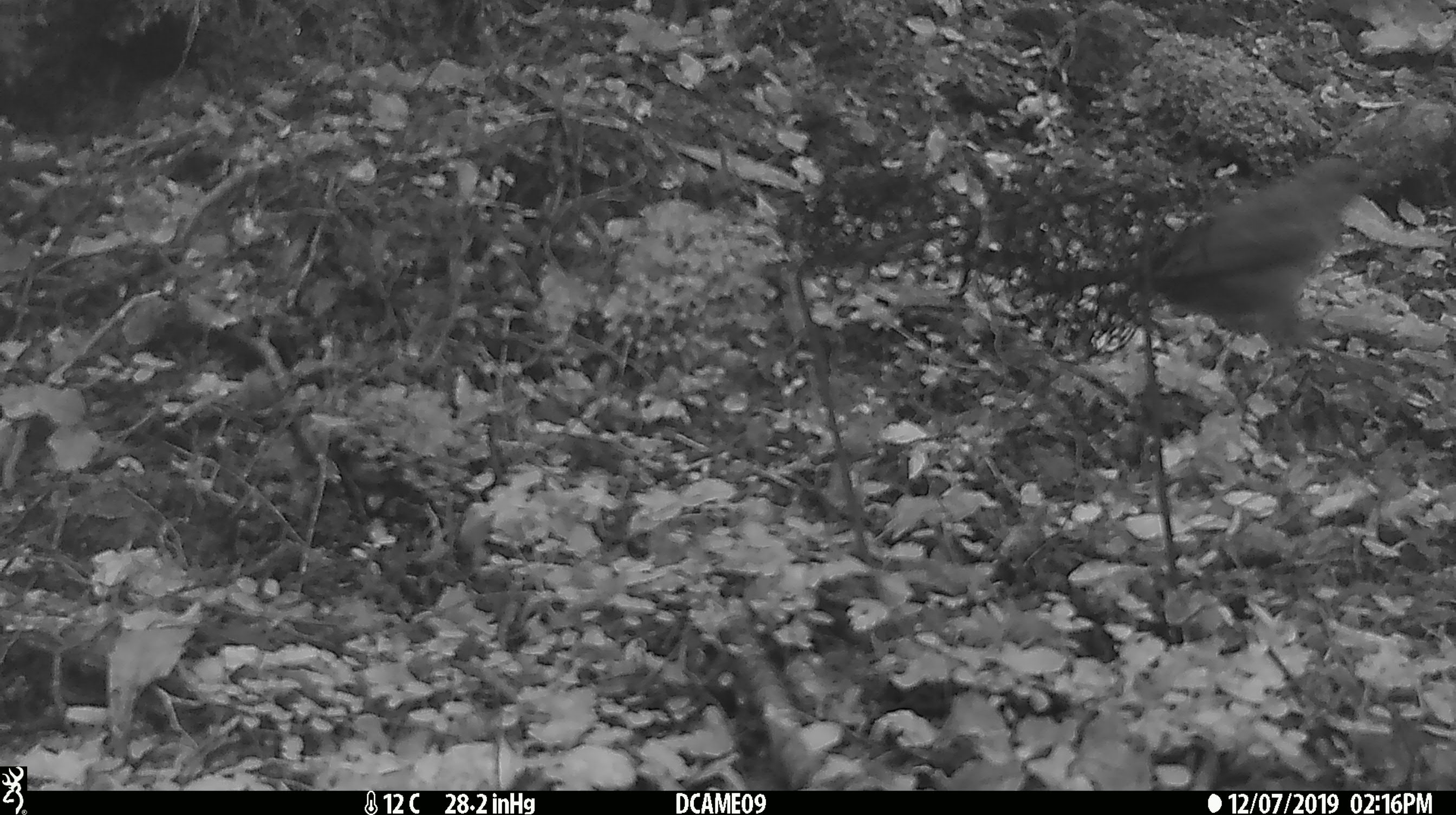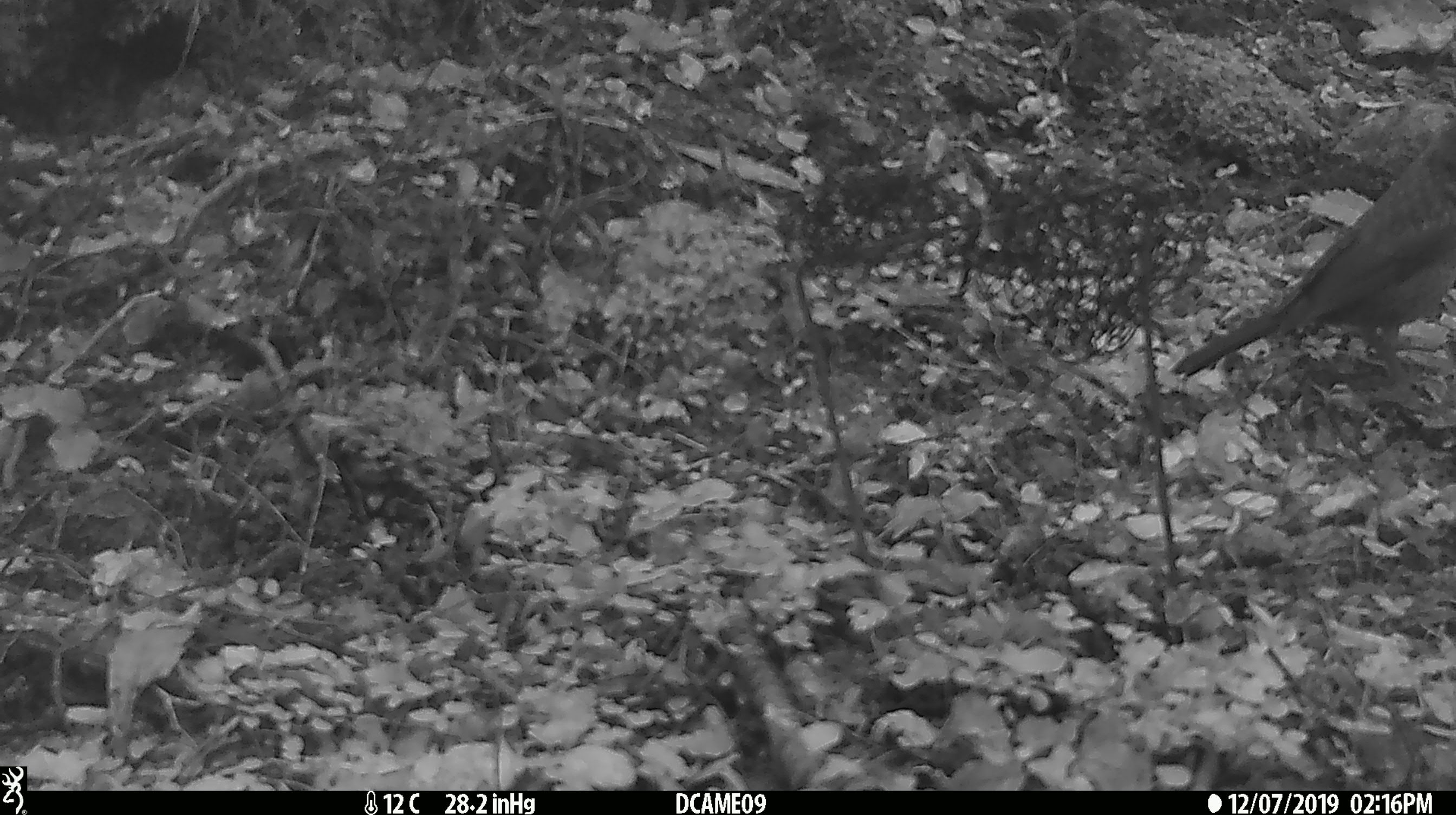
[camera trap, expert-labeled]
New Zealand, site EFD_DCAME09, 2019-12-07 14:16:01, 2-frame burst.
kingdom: Animalia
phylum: Chordata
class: Aves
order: Passeriformes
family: Turdidae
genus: Turdus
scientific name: Turdus philomelos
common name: song thrush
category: thrush